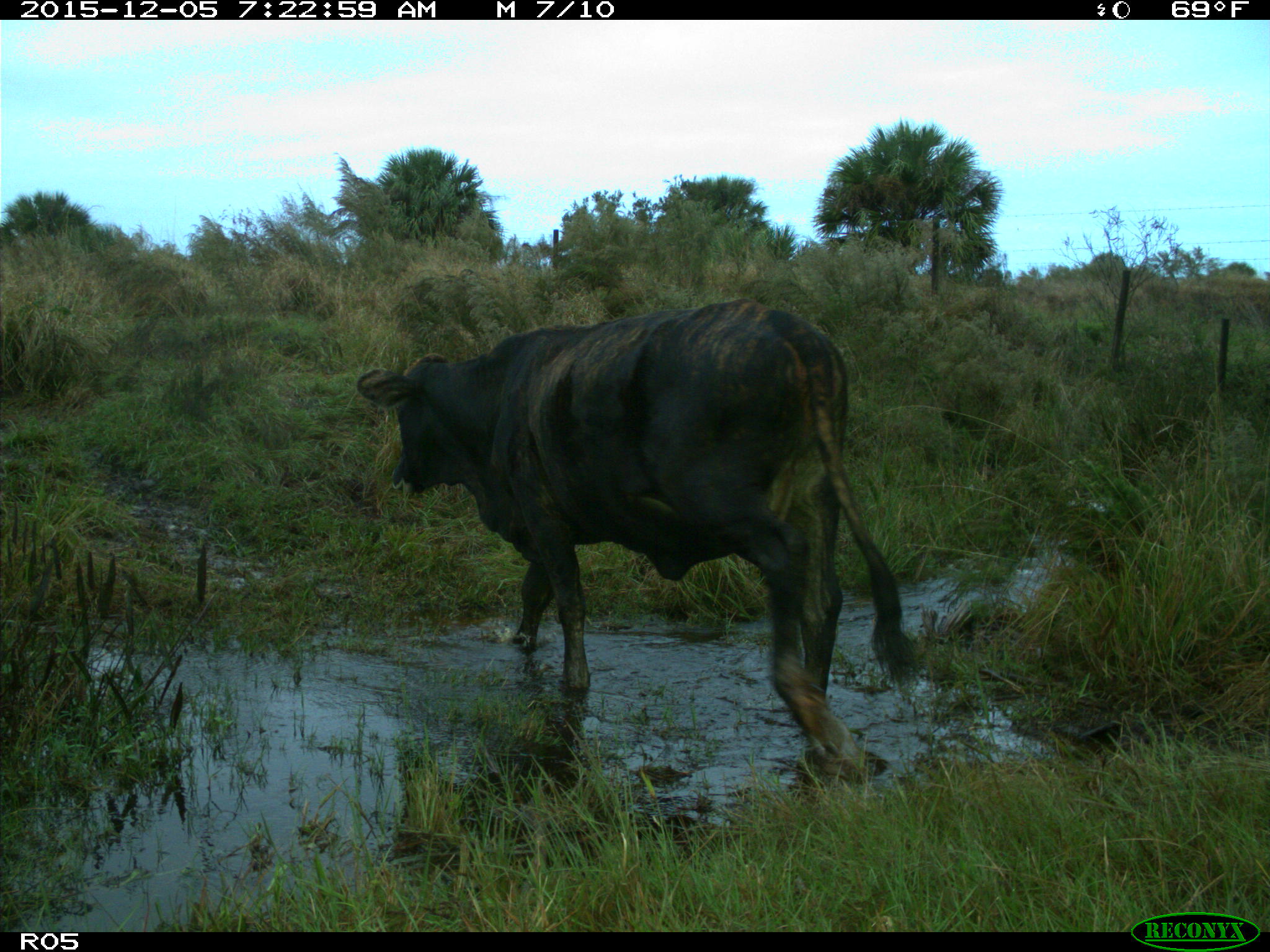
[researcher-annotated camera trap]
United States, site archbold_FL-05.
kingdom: Animalia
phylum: Chordata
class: Mammalia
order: Artiodactyla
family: Bovidae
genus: Bos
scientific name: Bos taurus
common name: domestic cow